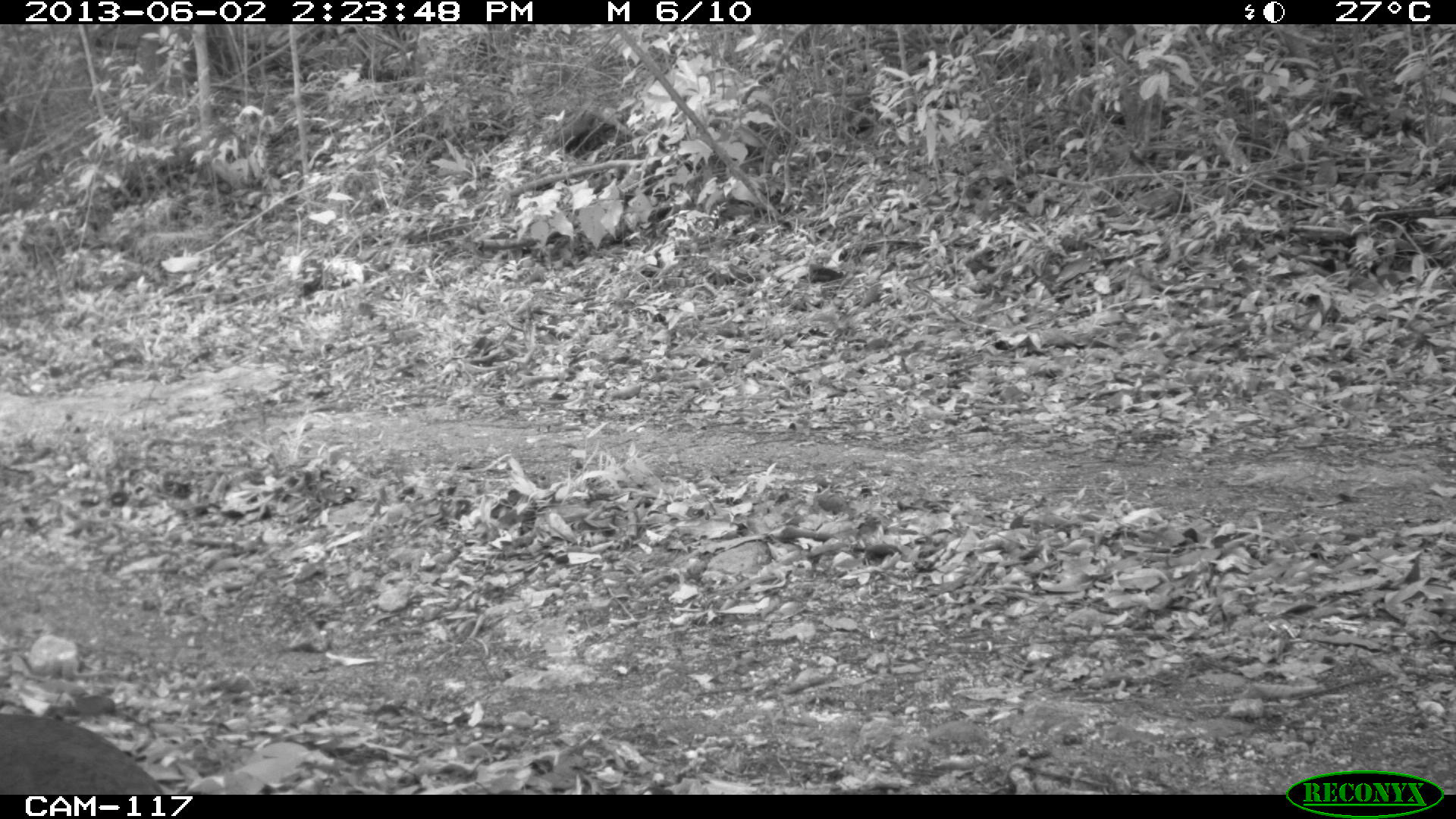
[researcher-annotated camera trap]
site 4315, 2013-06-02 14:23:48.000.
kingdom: Animalia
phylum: Chordata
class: Aves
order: Tinamiformes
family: Tinamidae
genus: Tinamus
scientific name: Tinamus major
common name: great tinamou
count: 2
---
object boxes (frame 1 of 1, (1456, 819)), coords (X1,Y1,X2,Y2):
tinamus major: (0,713,165,795)